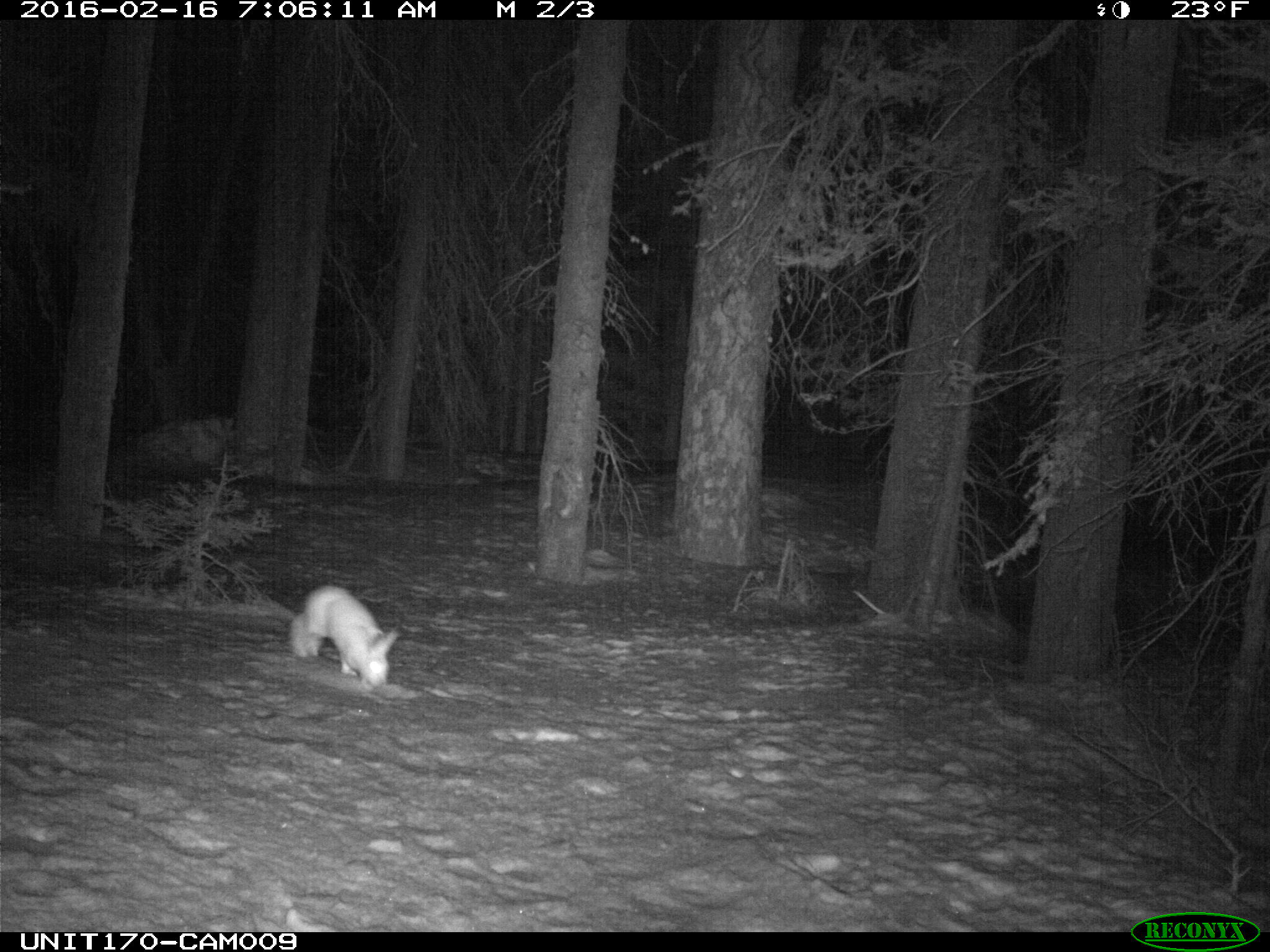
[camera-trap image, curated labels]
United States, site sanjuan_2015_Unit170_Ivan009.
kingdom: Animalia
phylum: Chordata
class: Mammalia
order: Lagomorpha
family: Leporidae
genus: Lepus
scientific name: Lepus americanus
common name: snowshoe hare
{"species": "Lepus americanus (snowshoe hare)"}